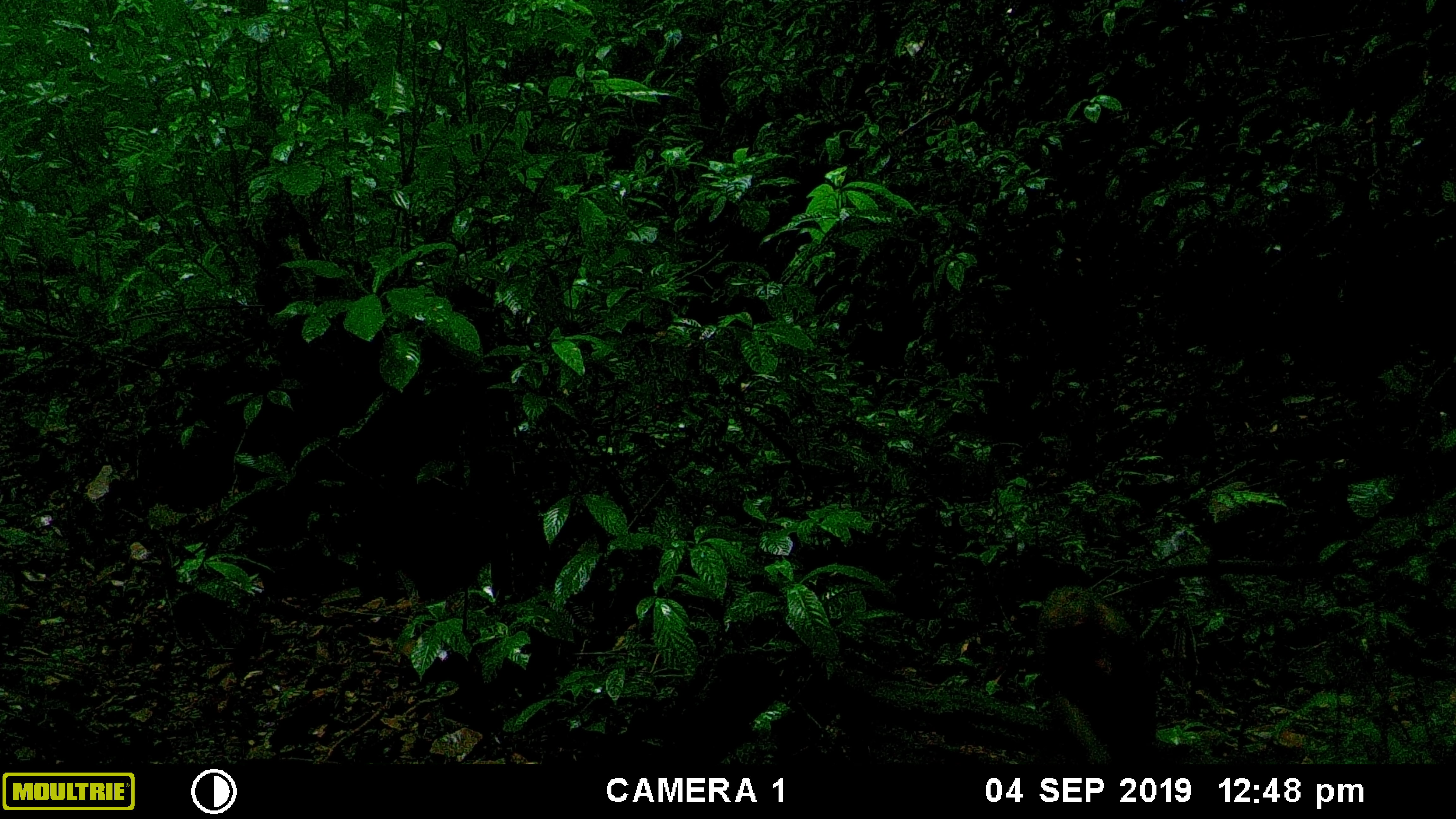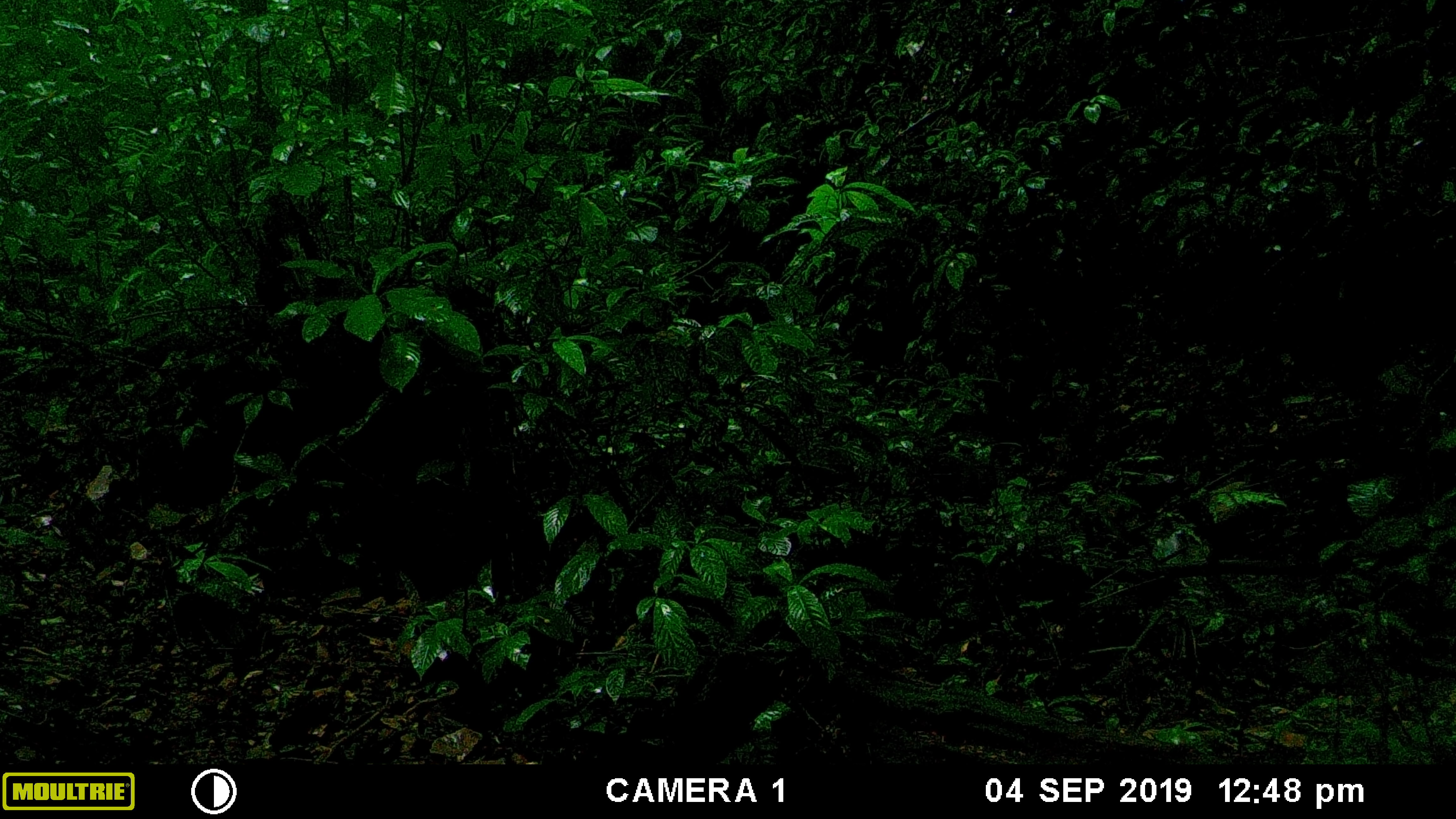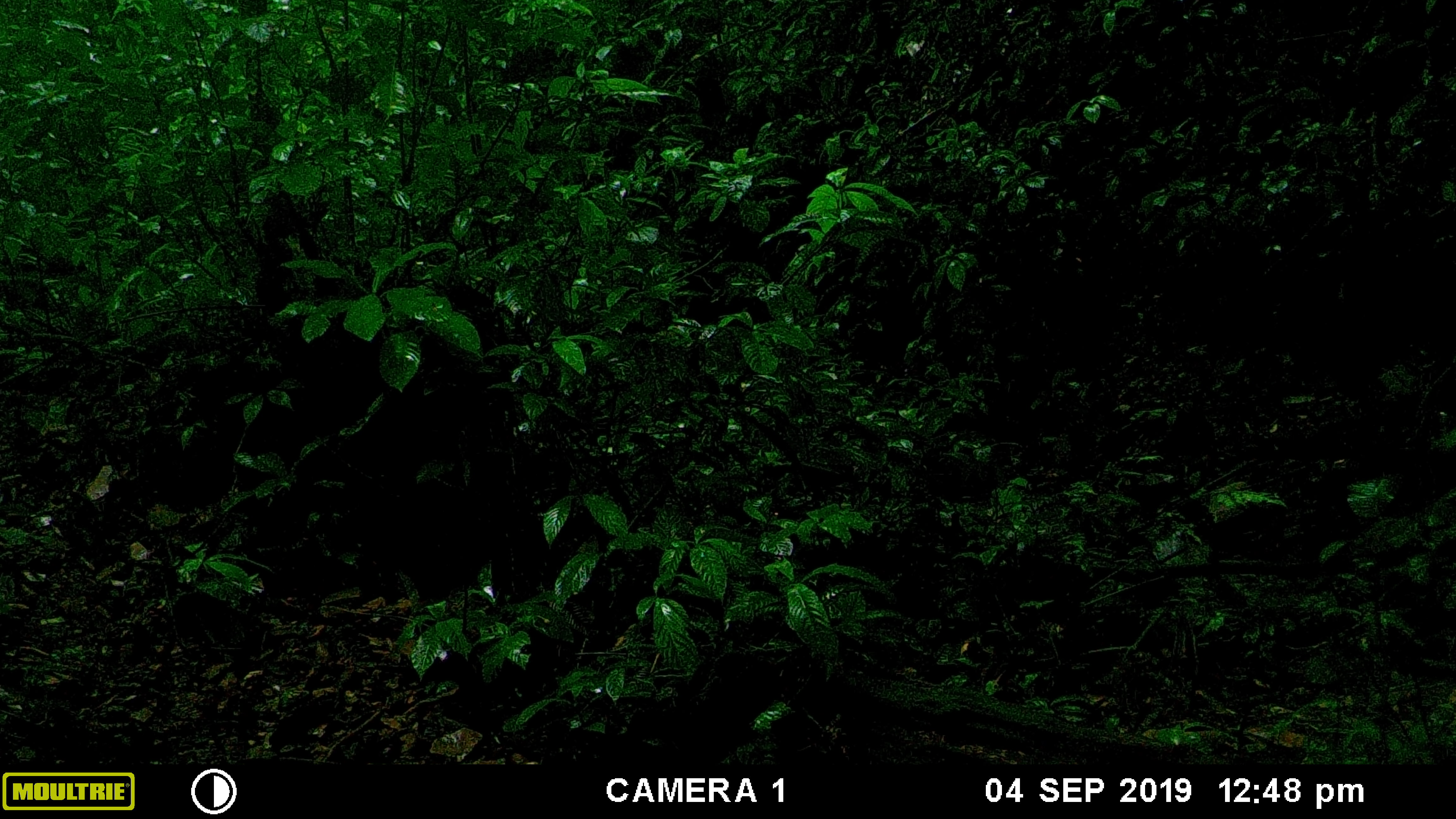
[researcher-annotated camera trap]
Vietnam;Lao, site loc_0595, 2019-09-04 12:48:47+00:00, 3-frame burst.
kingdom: Animalia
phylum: Chordata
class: Mammalia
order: Primates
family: Cercopithecidae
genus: Macaca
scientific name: Macaca arctoides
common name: stump-tailed macaque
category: stump tailed macaque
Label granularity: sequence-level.